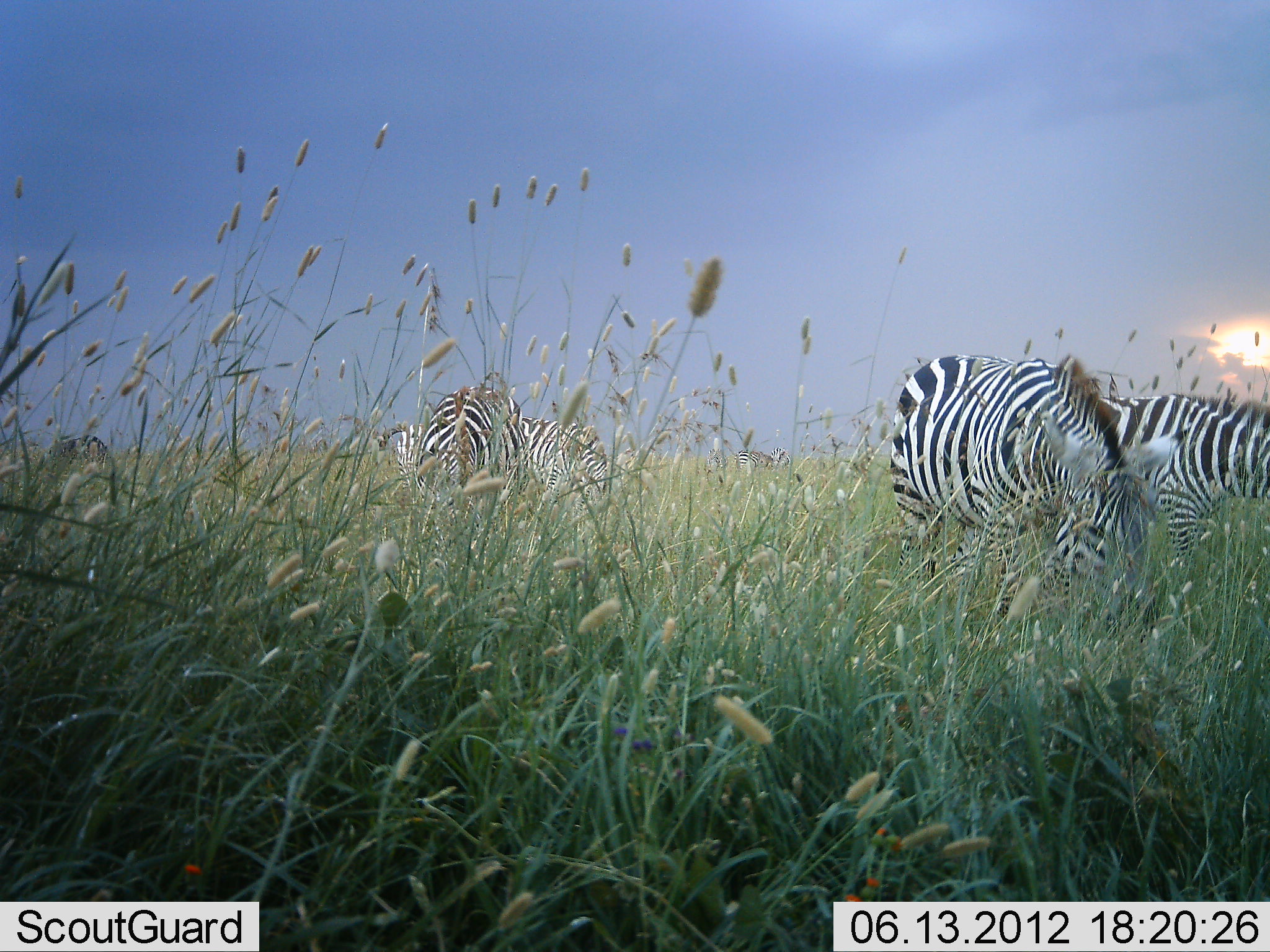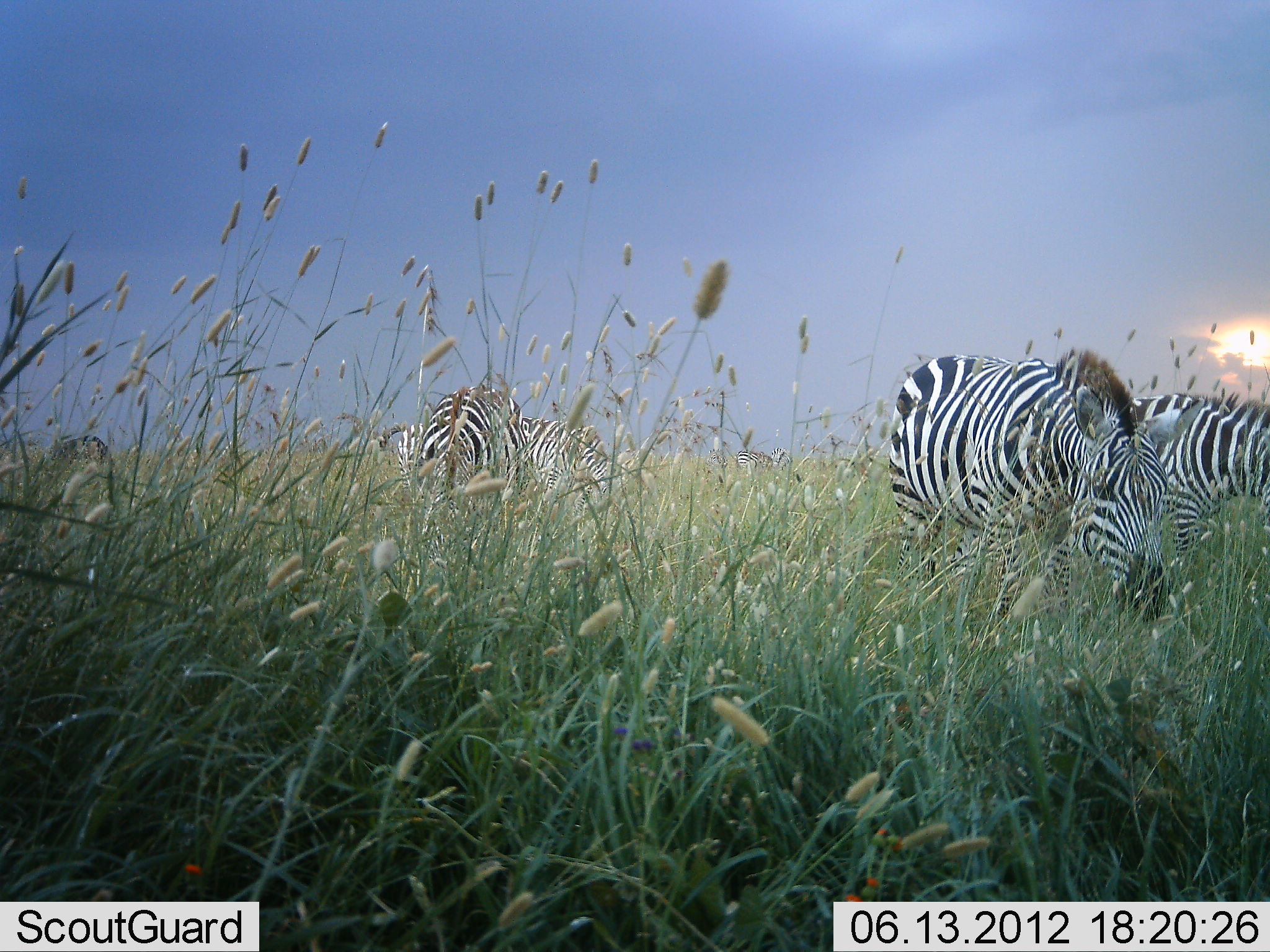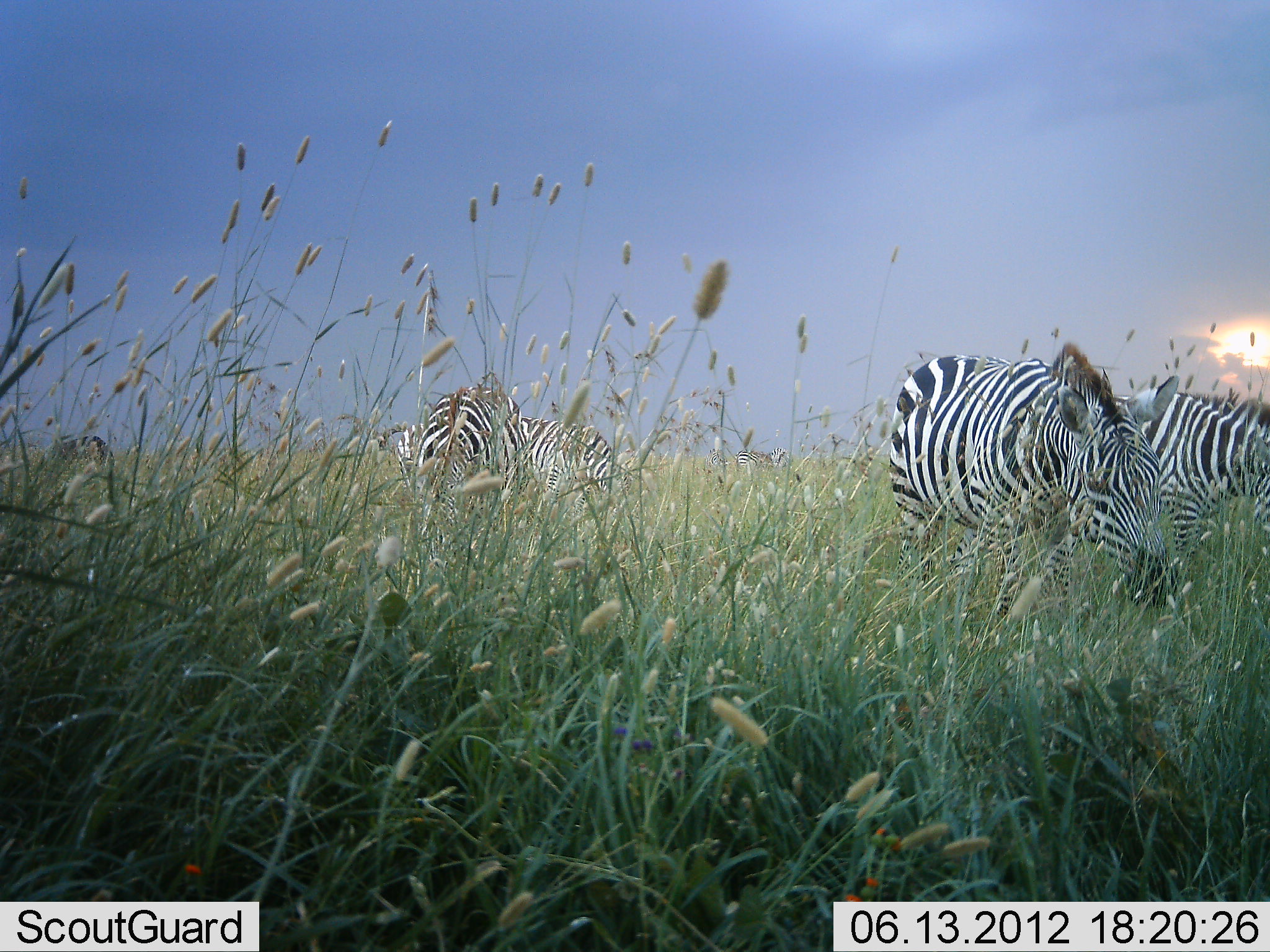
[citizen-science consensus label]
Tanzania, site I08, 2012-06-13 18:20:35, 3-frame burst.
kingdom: Animalia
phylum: Chordata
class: Mammalia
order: Perissodactyla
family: Equidae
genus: Equus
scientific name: Equus quagga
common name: plains zebra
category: zebra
Zebra (plains zebra) (Equus quagga), count 5. Behavior (volunteer vote fractions): standing 20%, resting 0%, moving 10%, interacting 0%. Young present (vote fraction): 0%. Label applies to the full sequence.